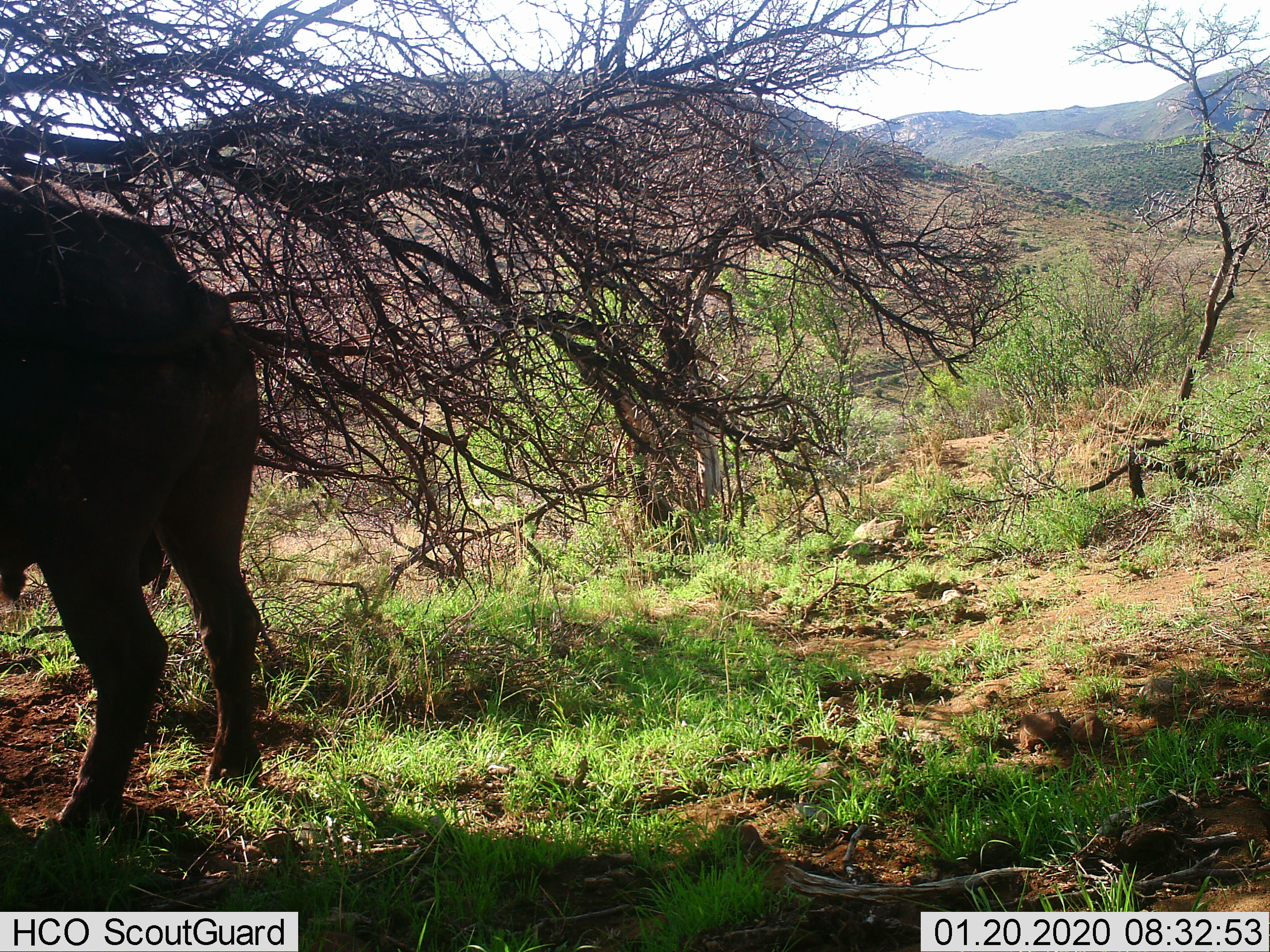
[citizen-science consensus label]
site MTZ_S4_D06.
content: unidentified animal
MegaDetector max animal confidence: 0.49